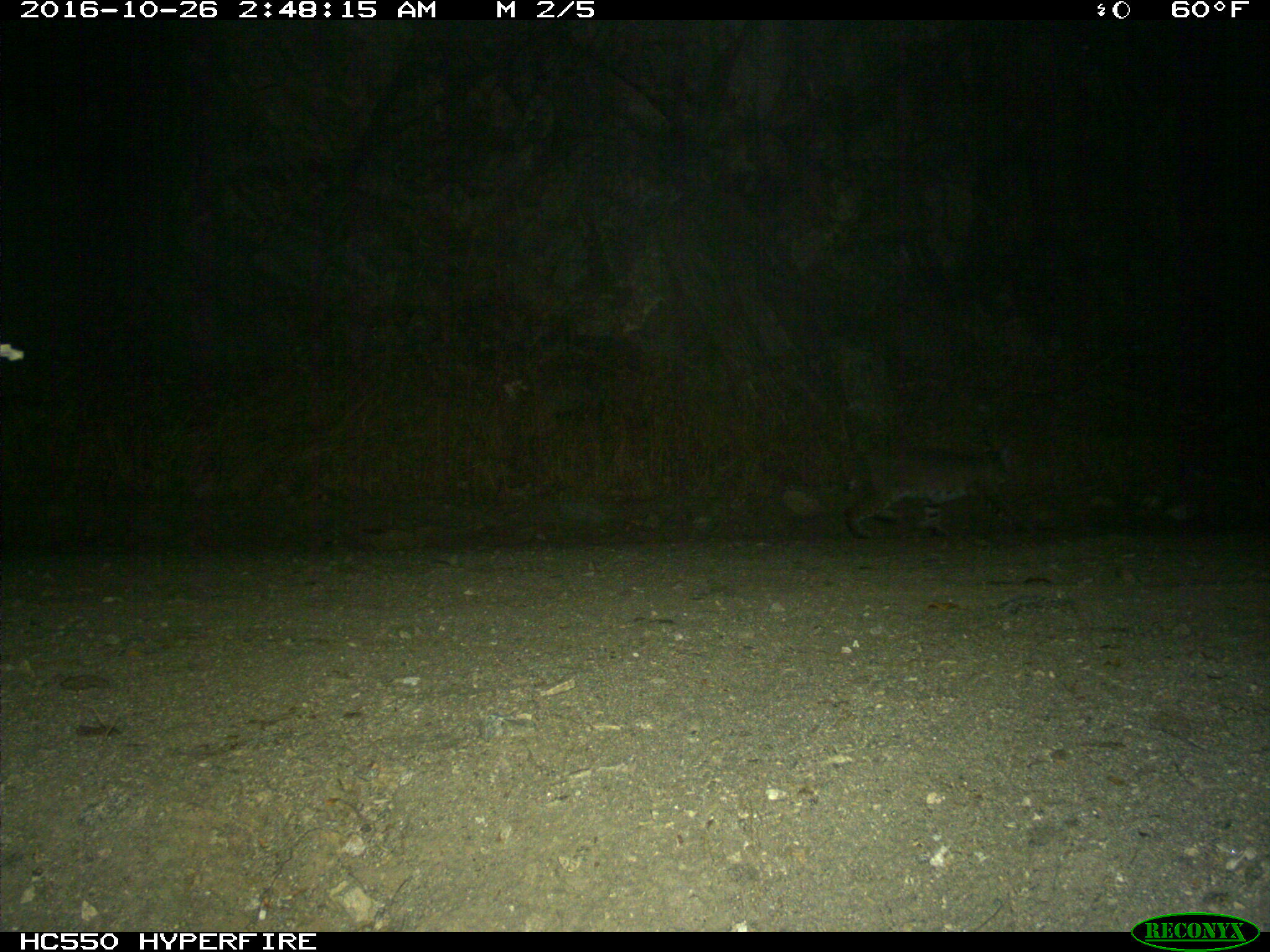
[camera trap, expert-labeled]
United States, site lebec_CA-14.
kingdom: Animalia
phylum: Chordata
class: Mammalia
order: Carnivora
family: Felidae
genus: Lynx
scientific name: Lynx rufus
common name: bobcat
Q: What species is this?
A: Lynx rufus (bobcat).